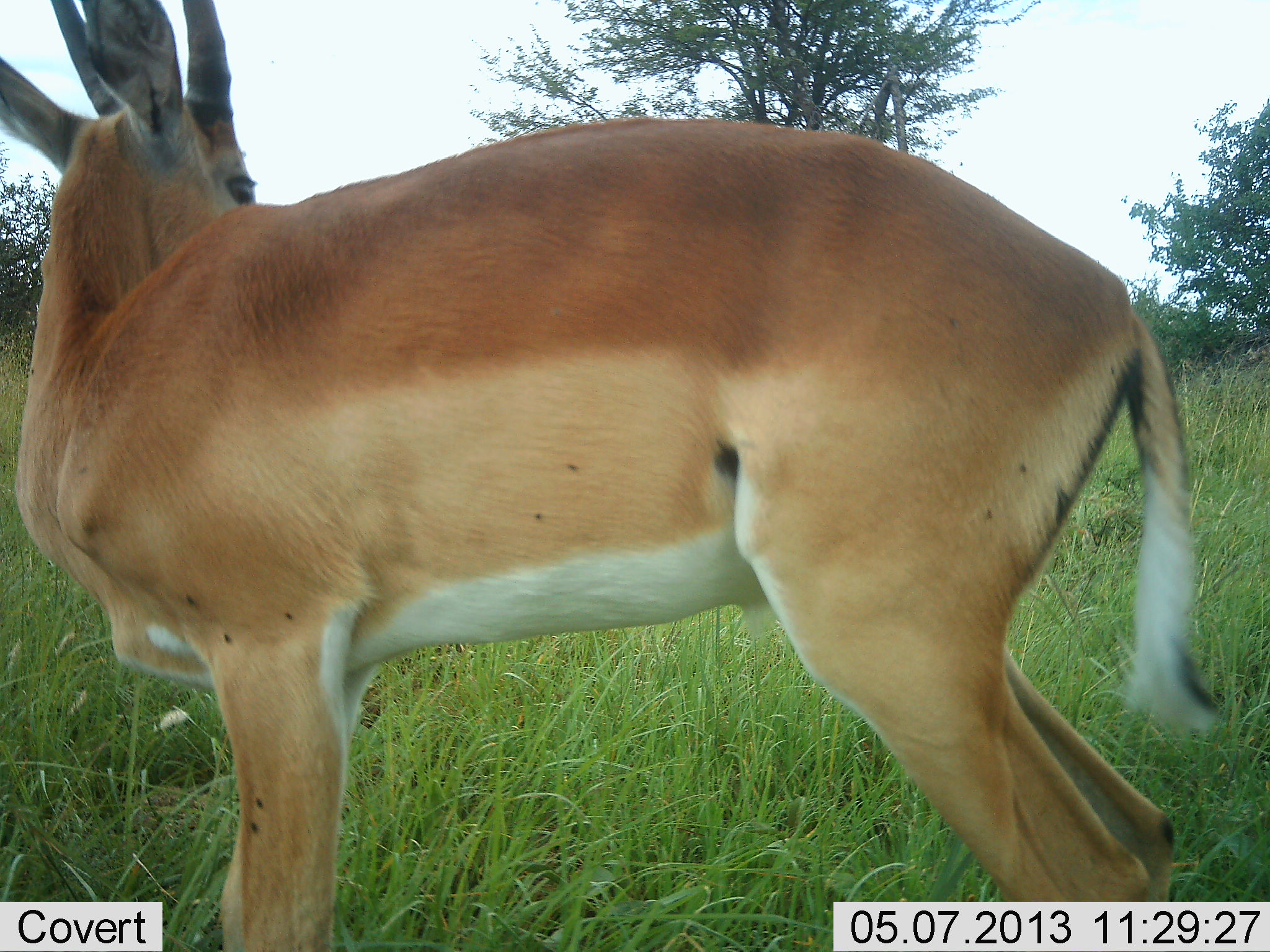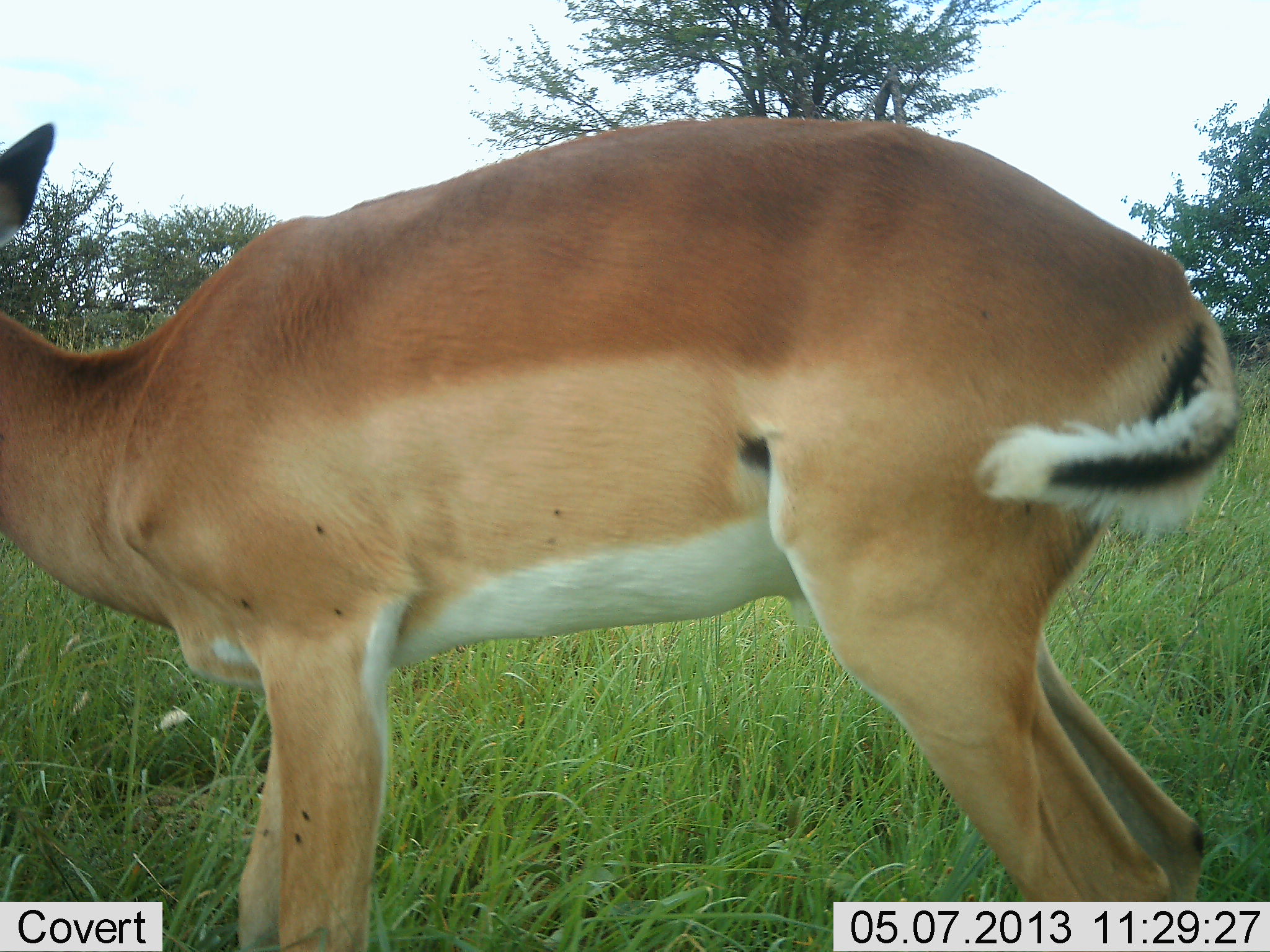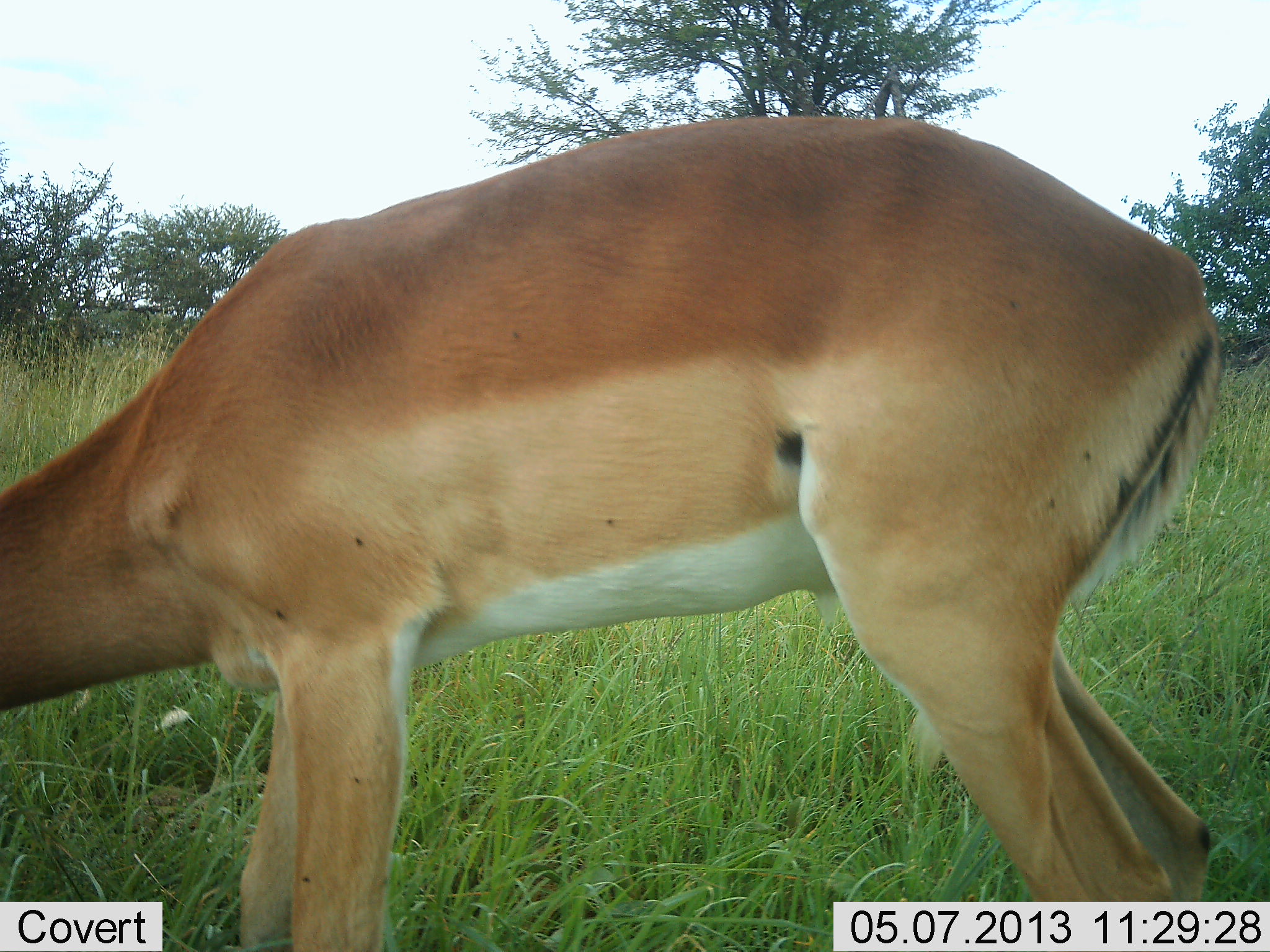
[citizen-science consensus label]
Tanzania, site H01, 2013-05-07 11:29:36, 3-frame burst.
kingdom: Animalia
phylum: Chordata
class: Mammalia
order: Artiodactyla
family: Bovidae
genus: Aepyceros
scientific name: Aepyceros melampus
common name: impala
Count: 1.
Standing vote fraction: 90%.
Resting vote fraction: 0%.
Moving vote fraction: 0%.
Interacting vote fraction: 0%.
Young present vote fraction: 0%.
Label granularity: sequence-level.